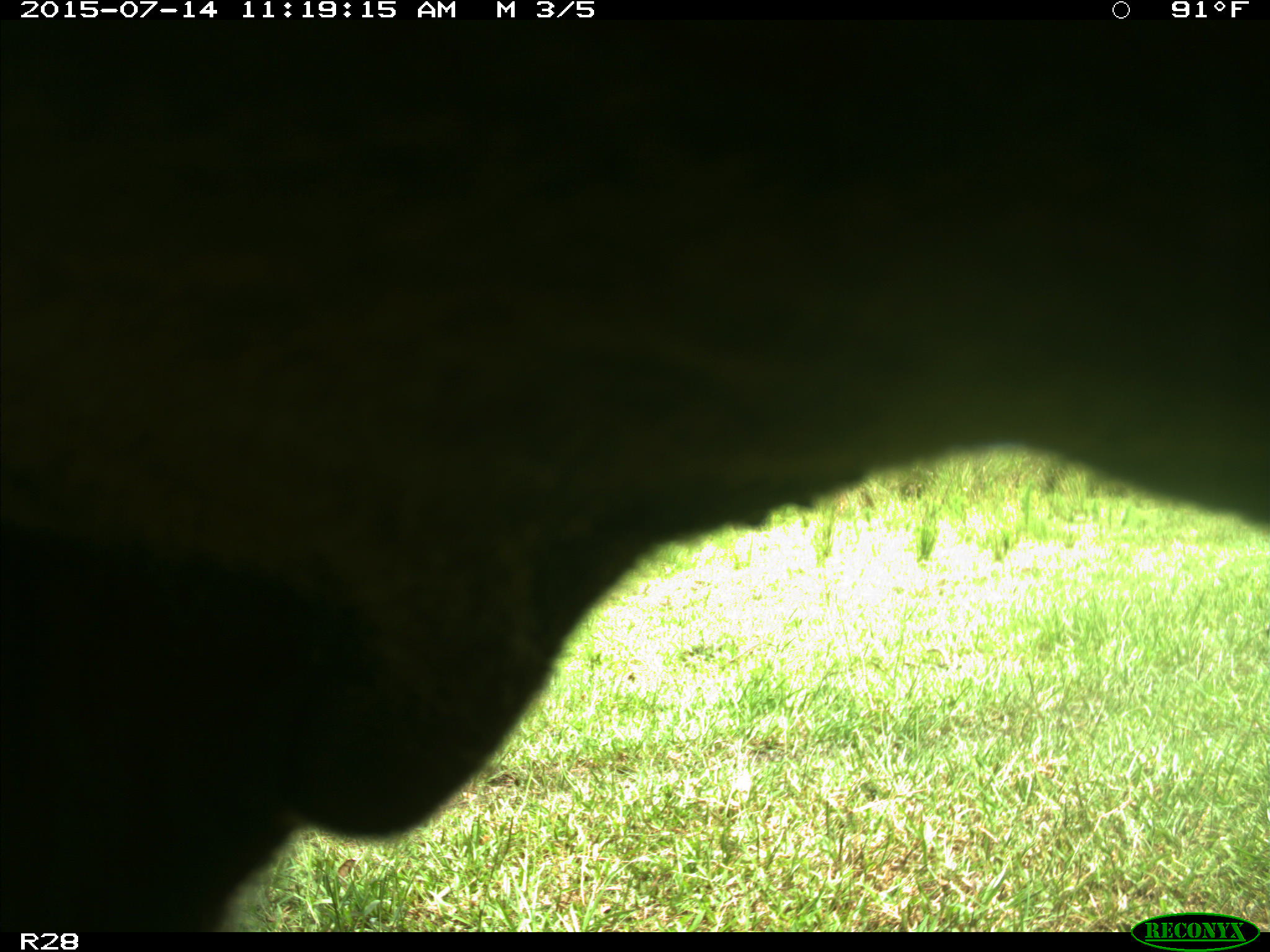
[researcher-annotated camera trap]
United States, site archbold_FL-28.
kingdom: Animalia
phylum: Chordata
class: Mammalia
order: Artiodactyla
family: Bovidae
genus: Bos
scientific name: Bos taurus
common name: domestic cow